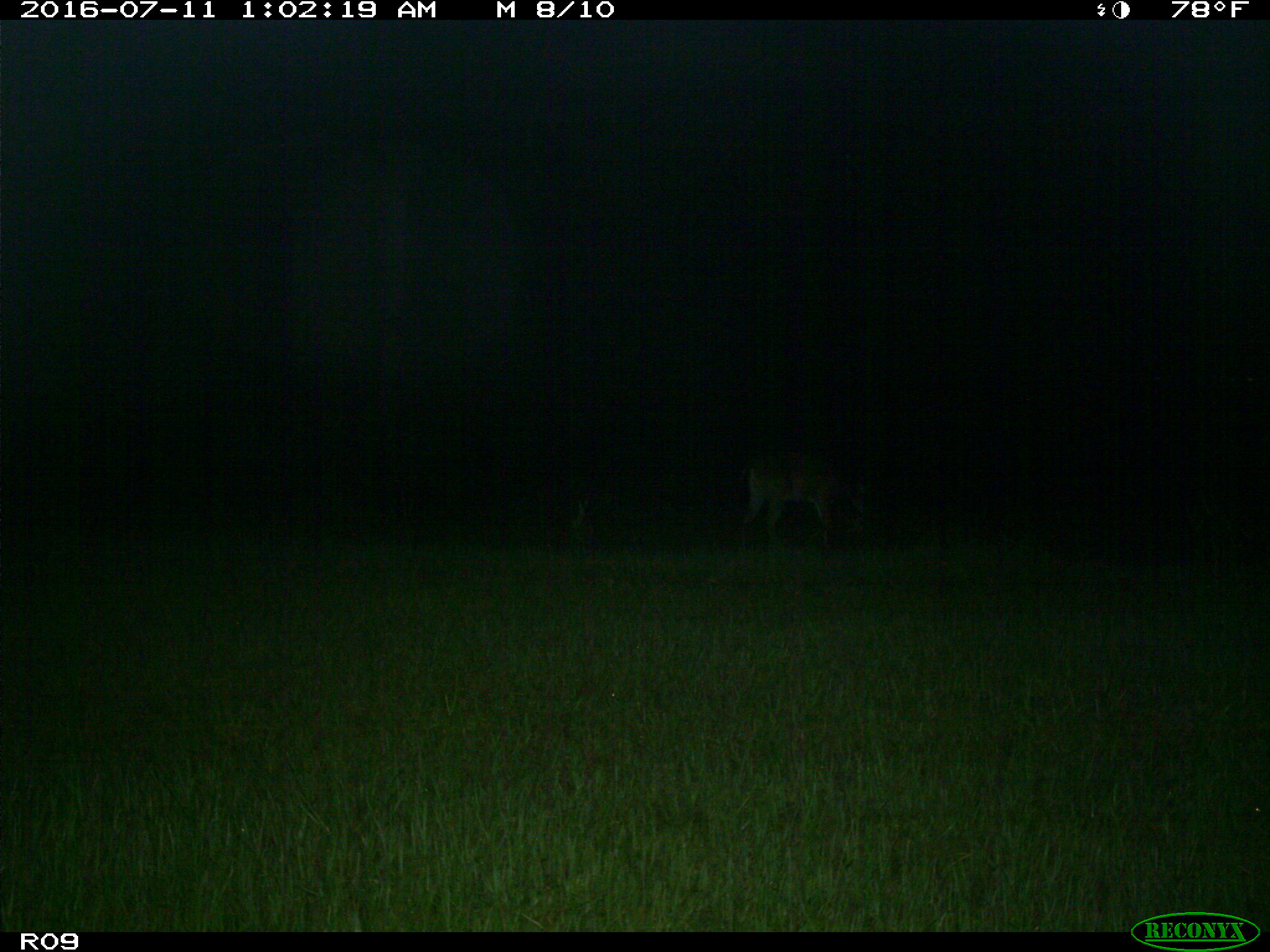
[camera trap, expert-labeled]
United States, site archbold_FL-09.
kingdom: Animalia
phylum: Chordata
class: Mammalia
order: Artiodactyla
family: Cervidae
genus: Odocoileus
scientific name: Odocoileus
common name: deer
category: unidentified deer